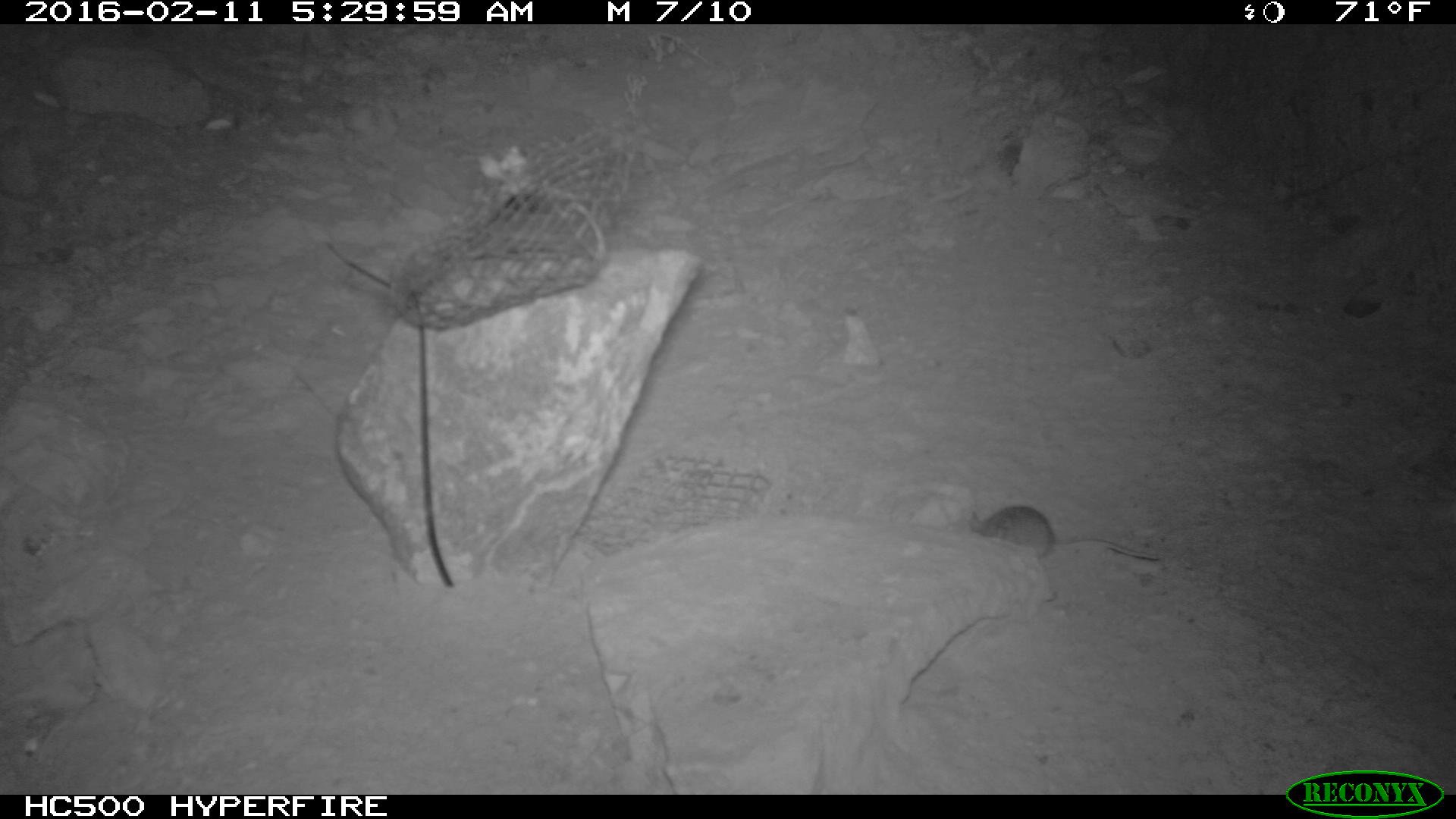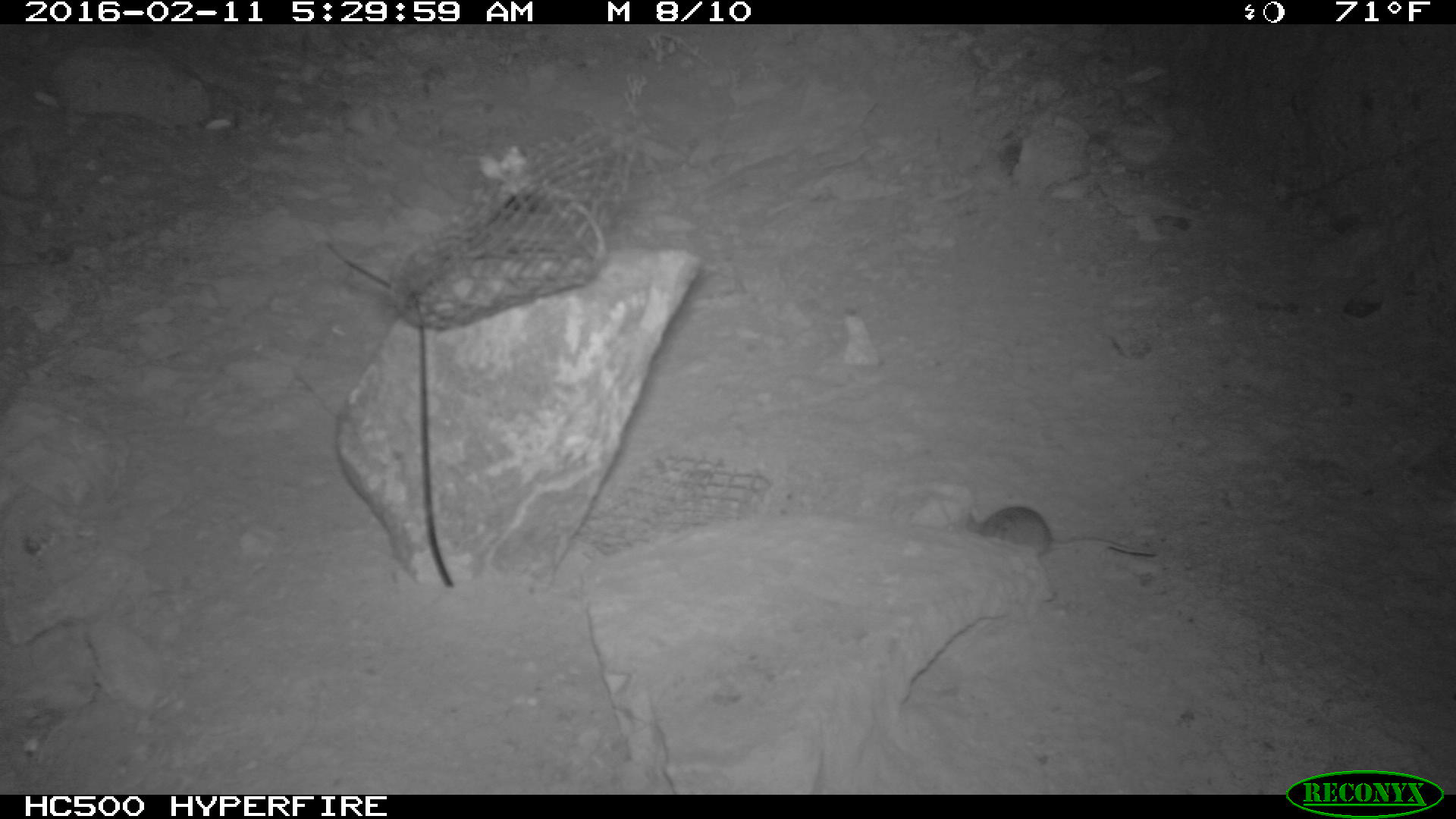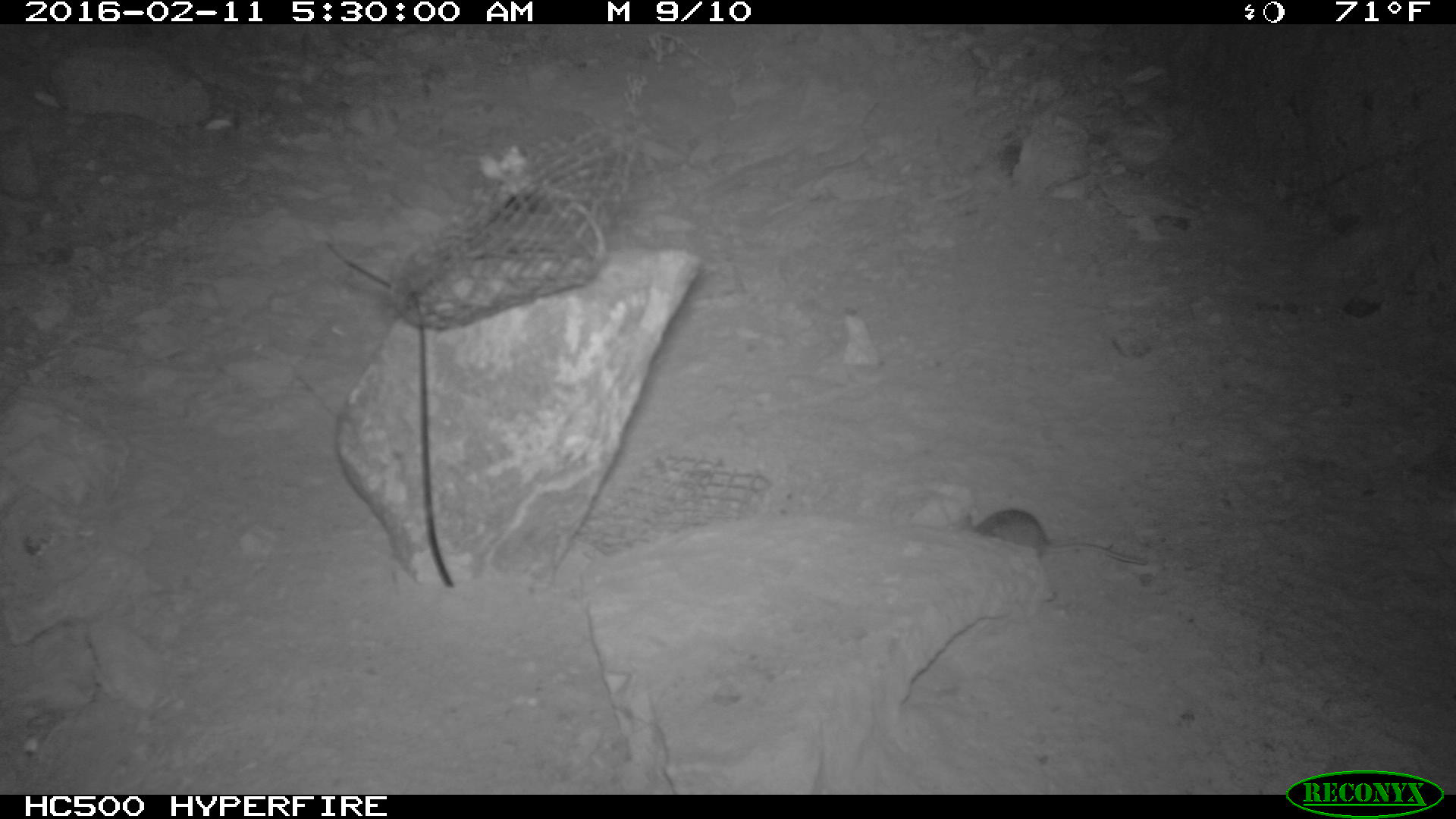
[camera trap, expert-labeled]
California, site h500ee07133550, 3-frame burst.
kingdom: Animalia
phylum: Chordata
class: Mammalia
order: Rodentia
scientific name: Rodentia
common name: rodent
Rodent (Rodentia).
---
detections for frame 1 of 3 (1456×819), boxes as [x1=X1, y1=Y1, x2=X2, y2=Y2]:
rodent: [x1=965, y1=503, x2=1163, y2=565]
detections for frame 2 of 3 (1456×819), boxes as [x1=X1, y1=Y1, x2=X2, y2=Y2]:
rodent: [x1=965, y1=506, x2=1158, y2=556]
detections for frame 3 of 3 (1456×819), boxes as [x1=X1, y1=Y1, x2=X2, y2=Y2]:
rodent: [x1=958, y1=506, x2=1147, y2=566]